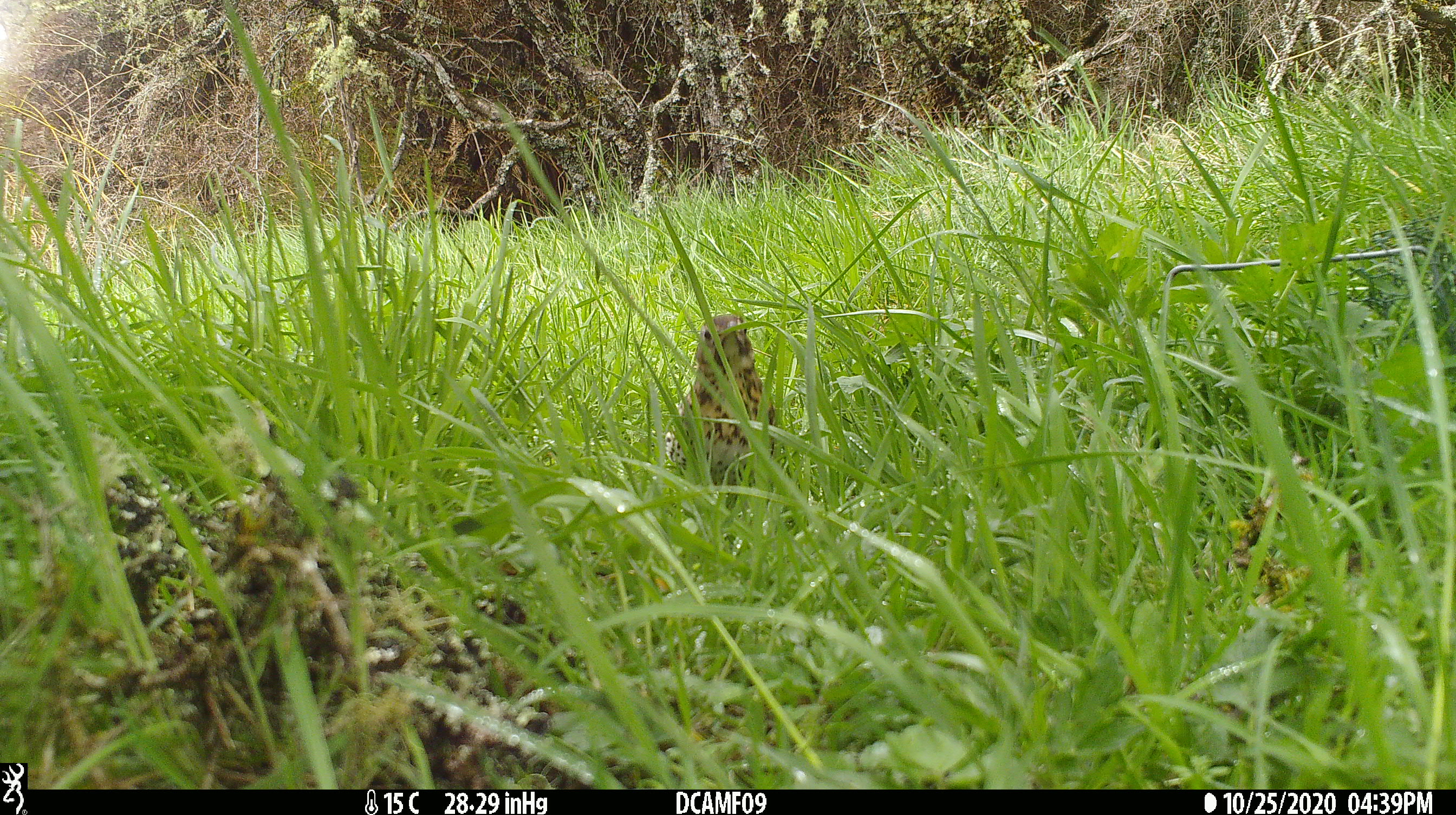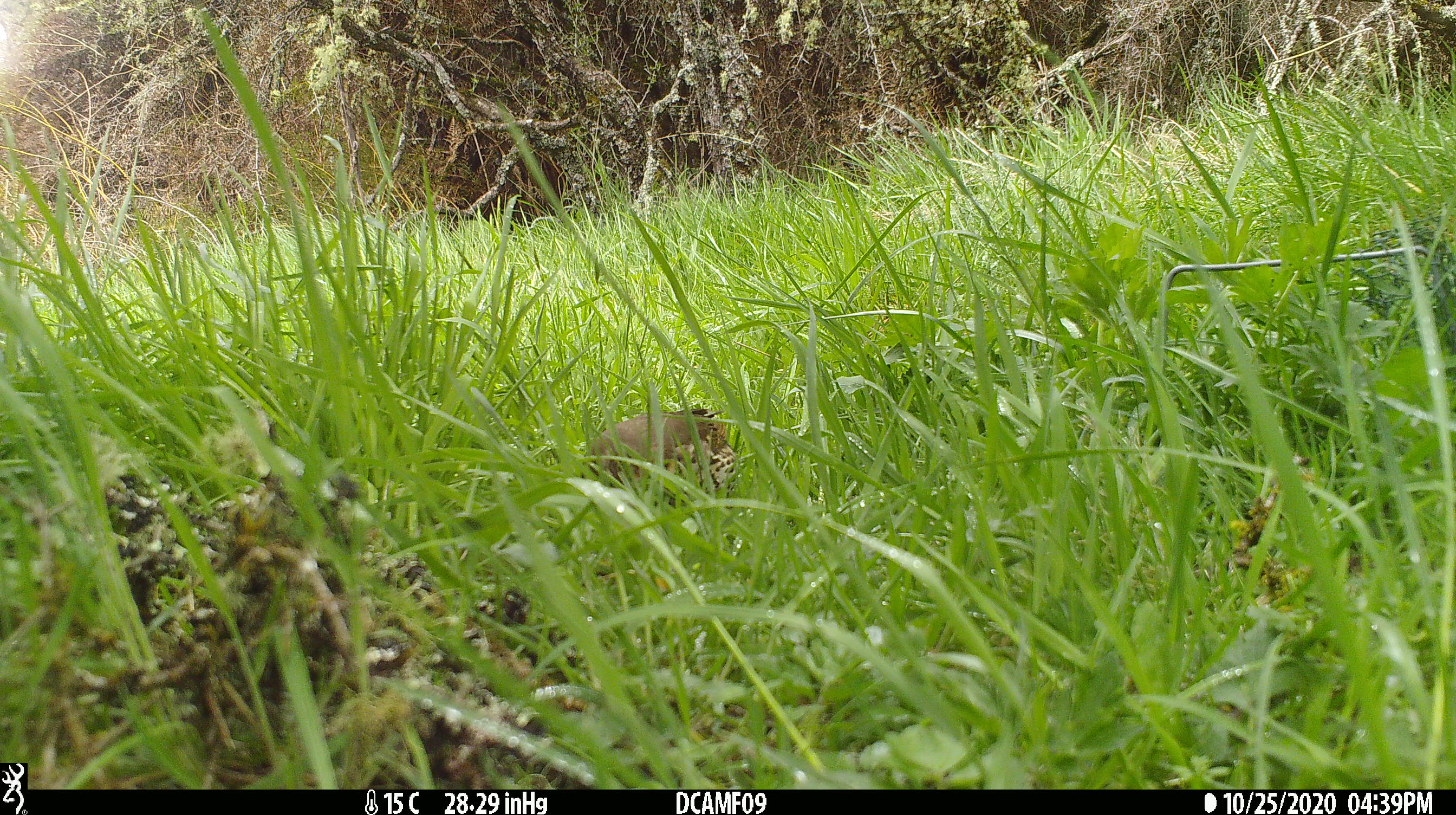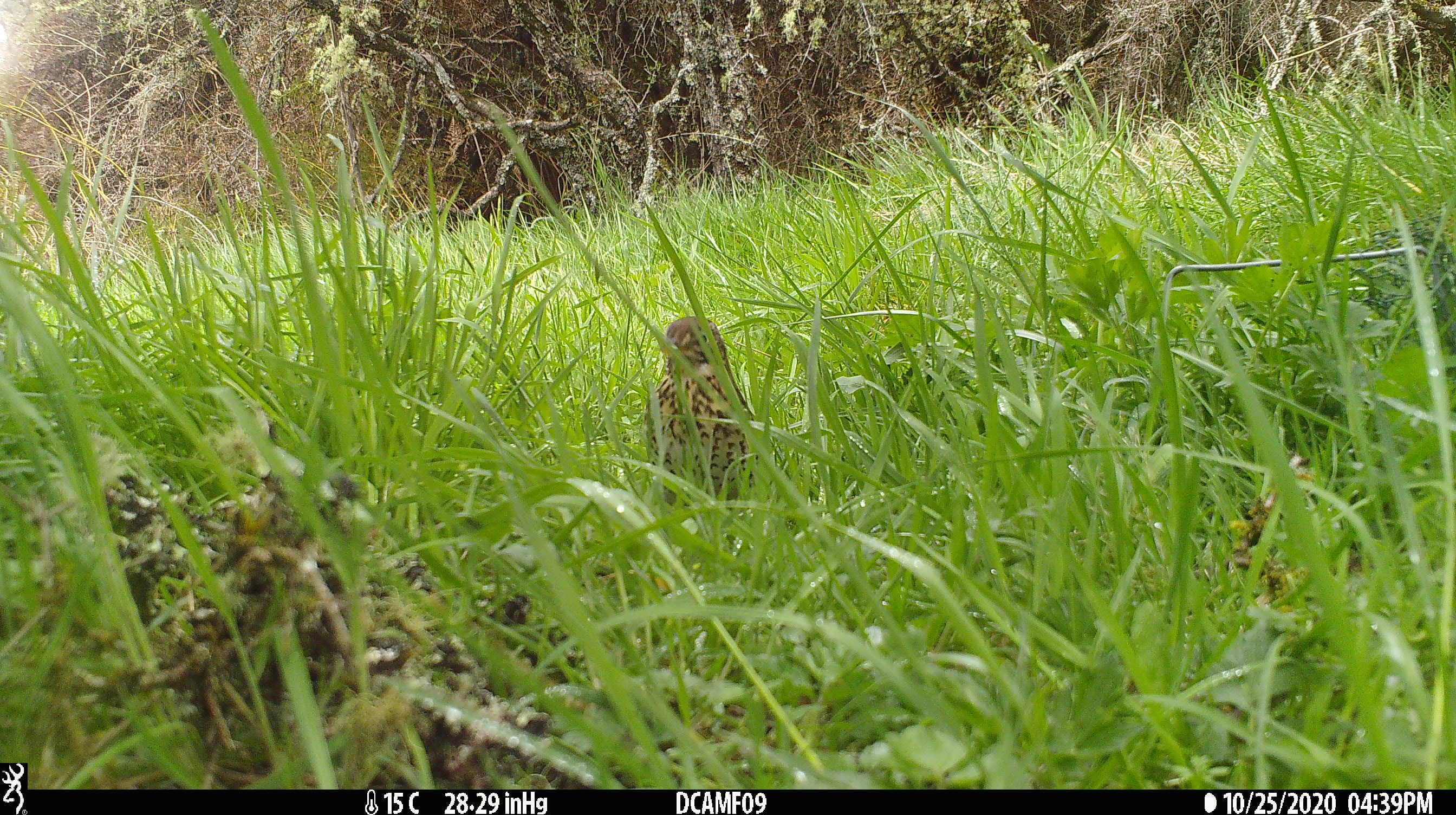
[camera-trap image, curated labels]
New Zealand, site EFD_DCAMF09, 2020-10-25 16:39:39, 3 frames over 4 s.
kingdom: Animalia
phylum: Chordata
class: Aves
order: Passeriformes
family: Turdidae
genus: Turdus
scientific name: Turdus philomelos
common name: song thrush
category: thrush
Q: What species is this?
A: Thrush (song thrush) (Turdus philomelos).